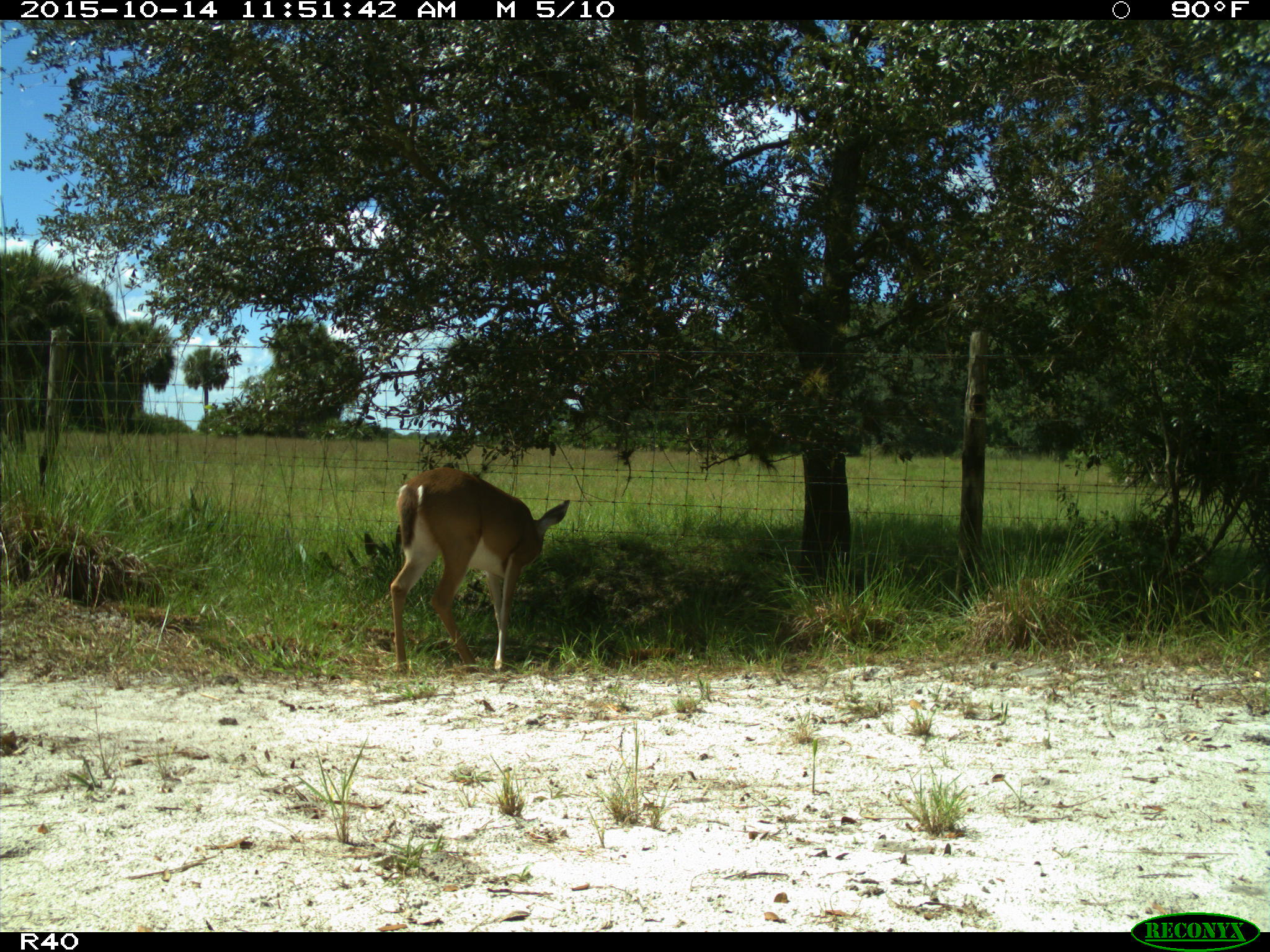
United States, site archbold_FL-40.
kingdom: Animalia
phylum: Chordata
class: Mammalia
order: Artiodactyla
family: Cervidae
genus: Odocoileus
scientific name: Odocoileus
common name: deer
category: unidentified deer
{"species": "unidentified deer (deer) (Odocoileus)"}